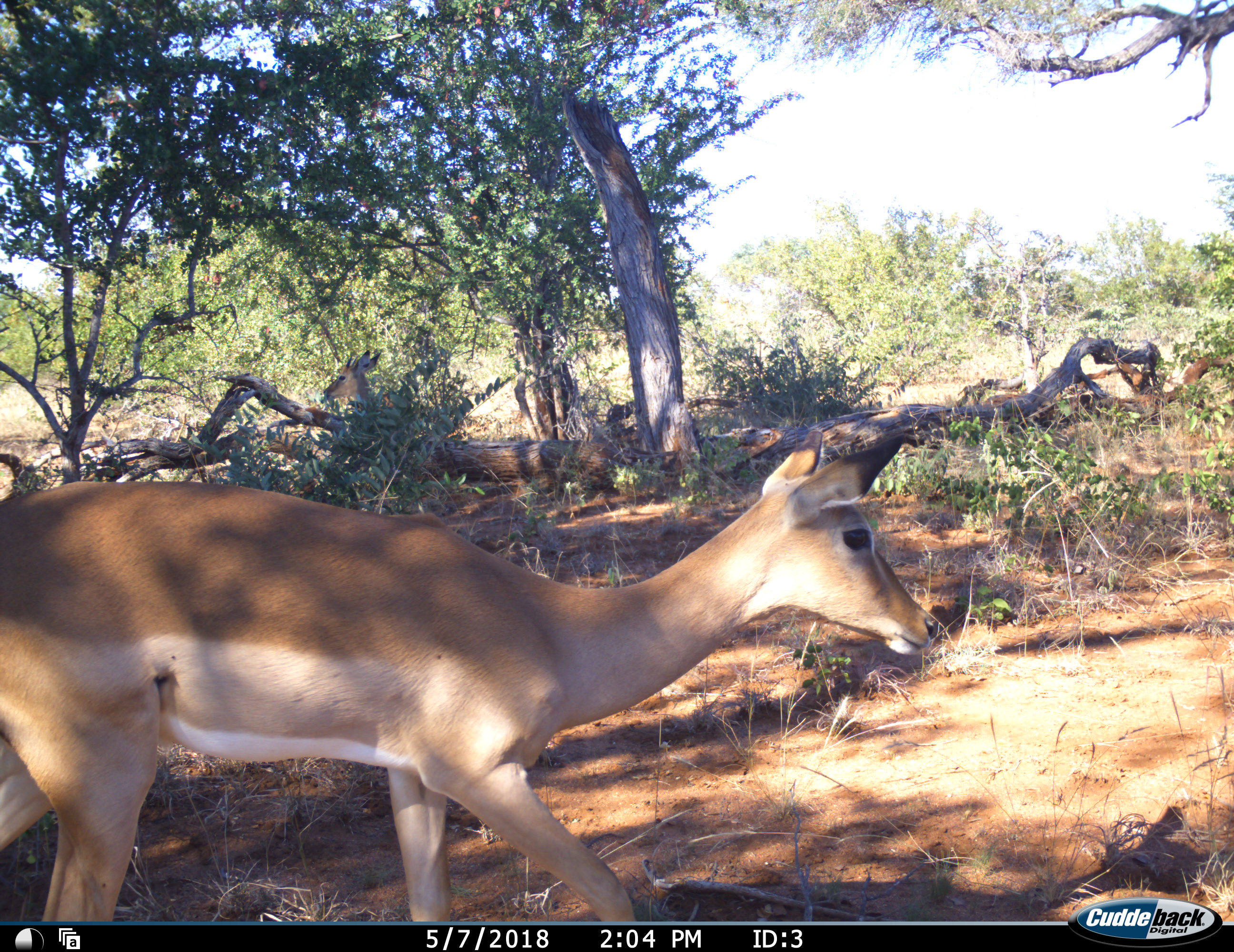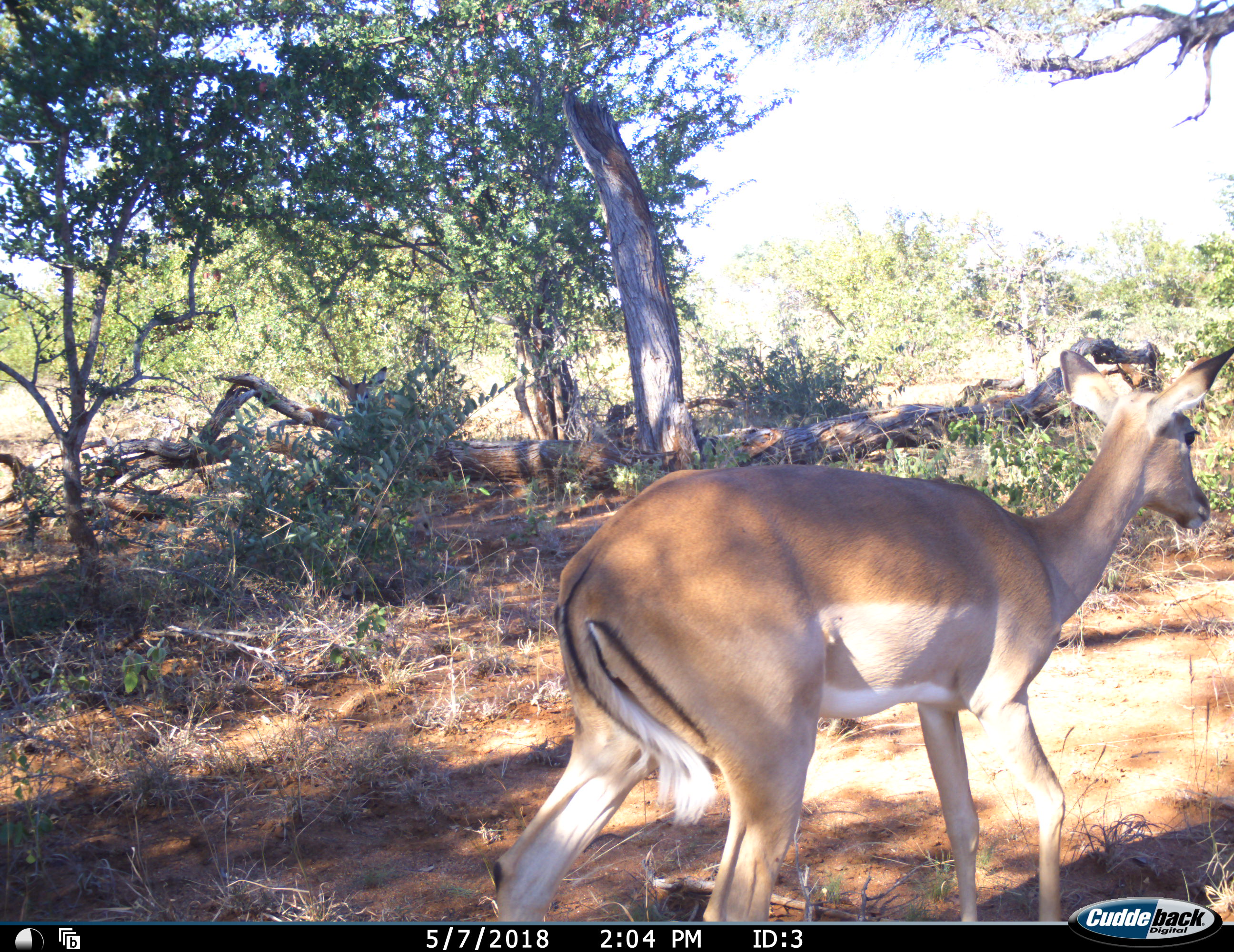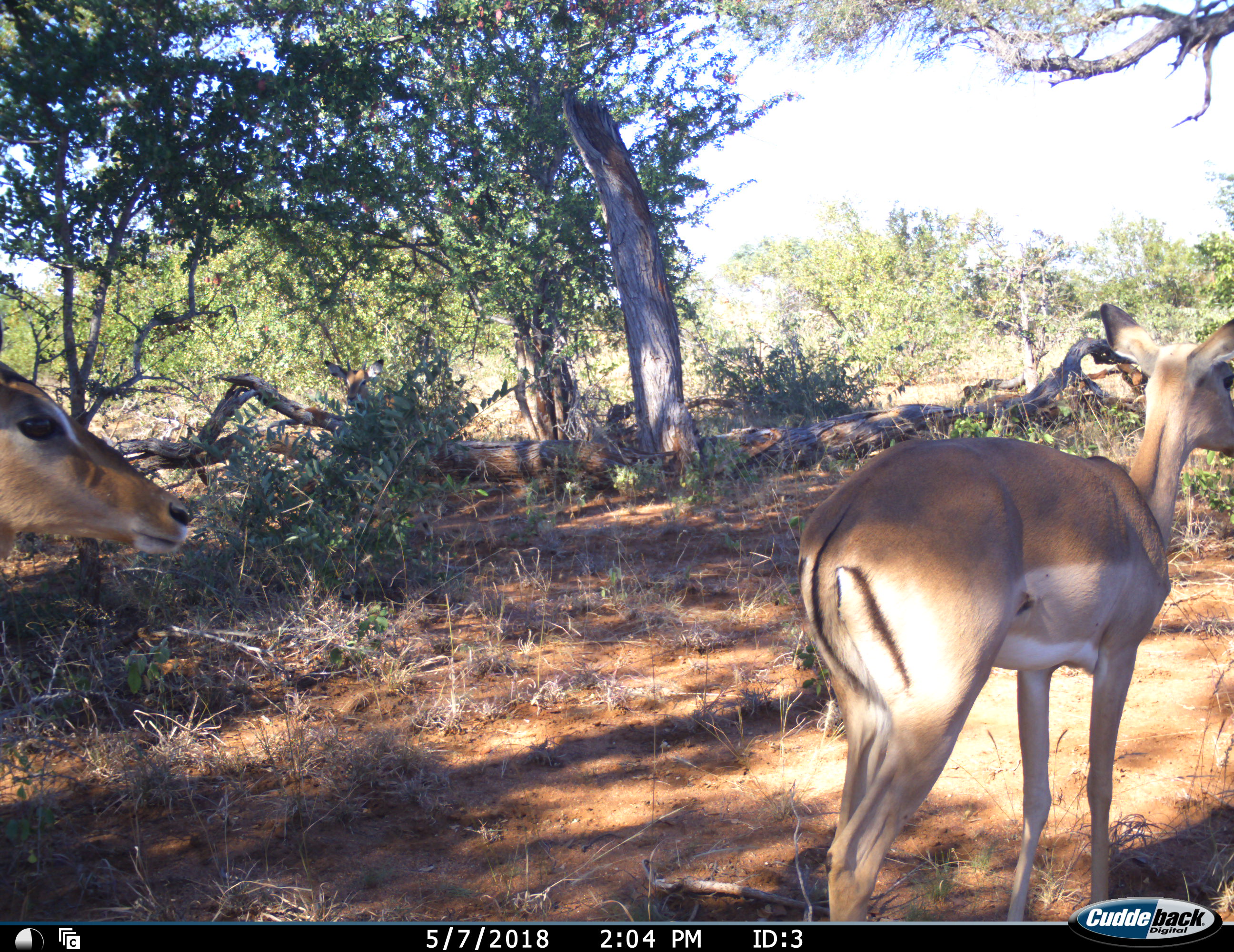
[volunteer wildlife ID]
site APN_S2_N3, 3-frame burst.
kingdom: Animalia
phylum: Chordata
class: Mammalia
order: Artiodactyla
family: Bovidae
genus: Aepyceros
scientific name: Aepyceros melampus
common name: impala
Impala (Aepyceros melampus), count 2. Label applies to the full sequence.